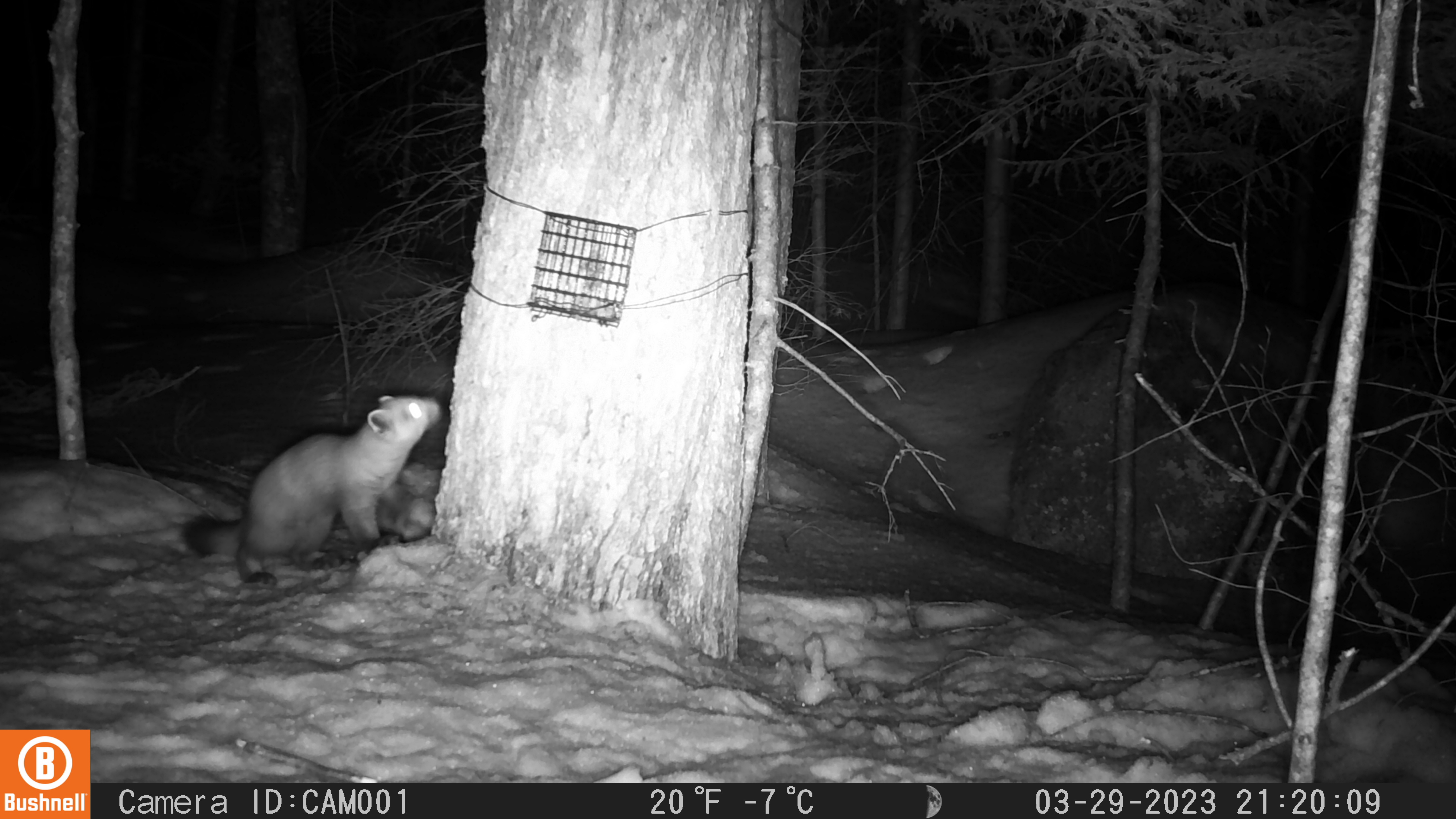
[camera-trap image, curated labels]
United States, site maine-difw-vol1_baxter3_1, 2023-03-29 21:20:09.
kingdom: Animalia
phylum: Chordata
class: Mammalia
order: Carnivora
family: Mustelidae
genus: Martes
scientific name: Martes americana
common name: american marten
American marten (Martes americana).